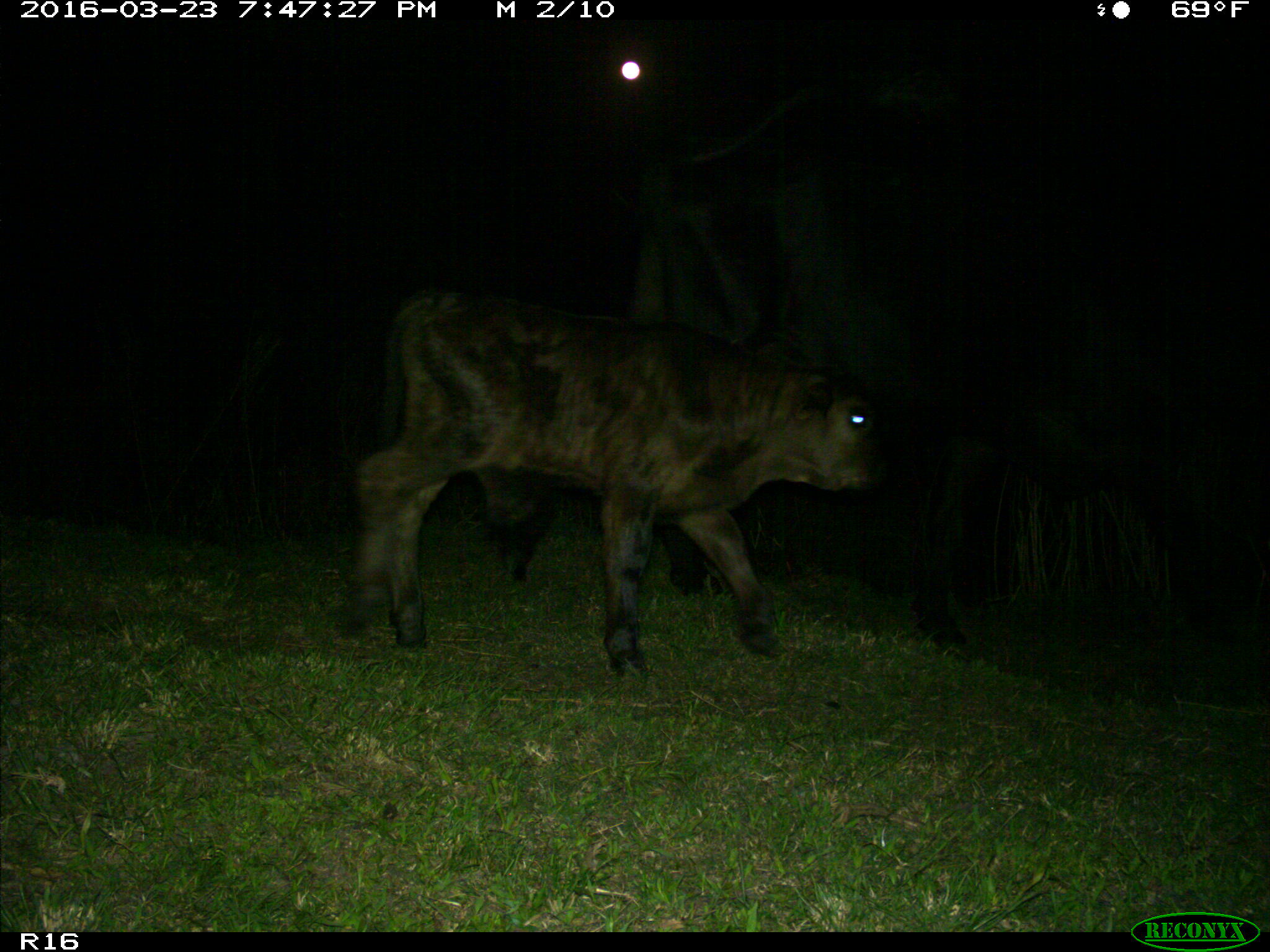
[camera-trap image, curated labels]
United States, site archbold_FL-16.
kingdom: Animalia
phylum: Chordata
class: Mammalia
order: Artiodactyla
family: Bovidae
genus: Bos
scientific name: Bos taurus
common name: domestic cow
Bos taurus (domestic cow).